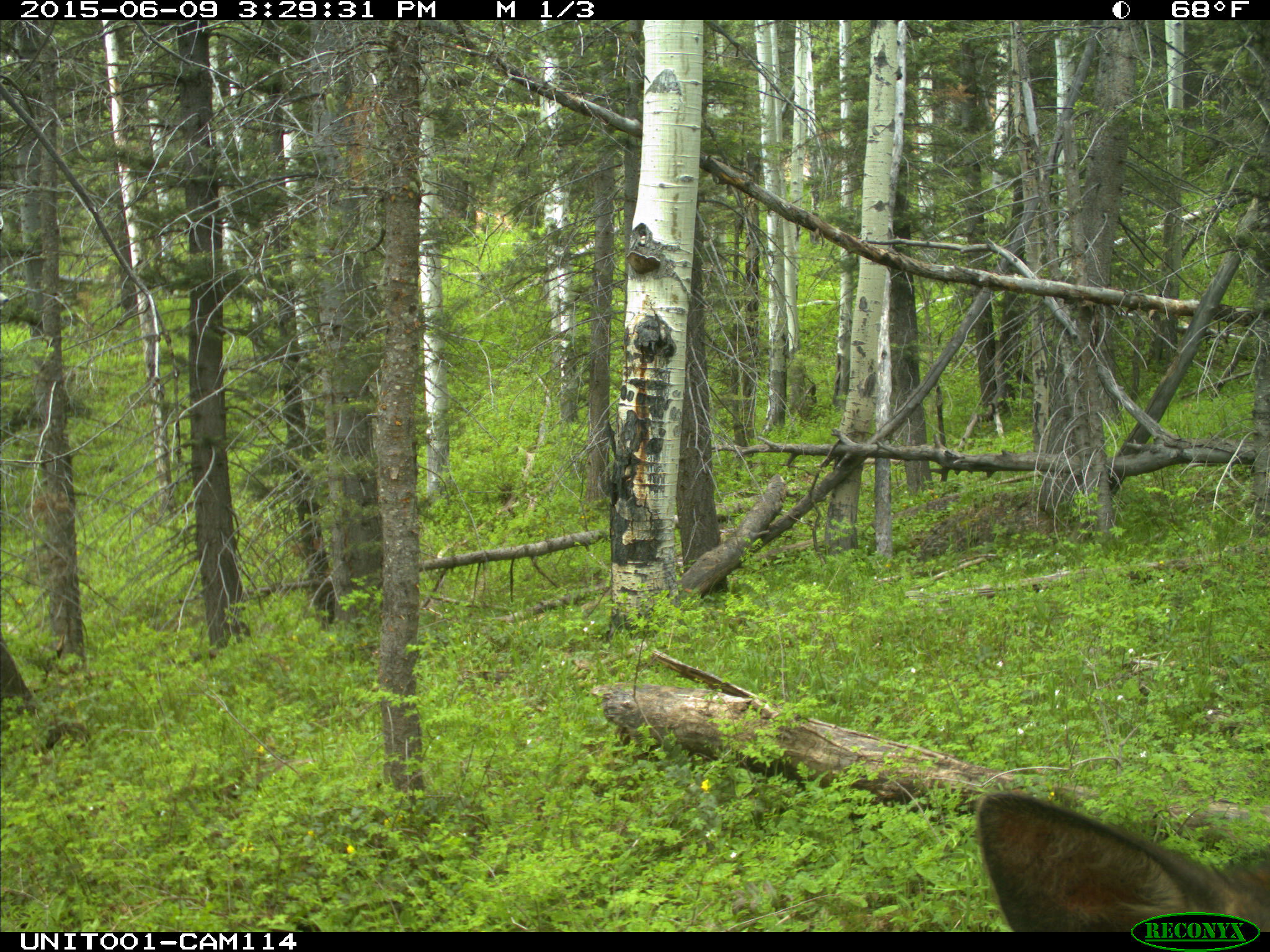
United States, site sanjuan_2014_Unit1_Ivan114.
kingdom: Animalia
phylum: Chordata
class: Mammalia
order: Artiodactyla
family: Cervidae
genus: Cervus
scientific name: Cervus elaphus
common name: red deer